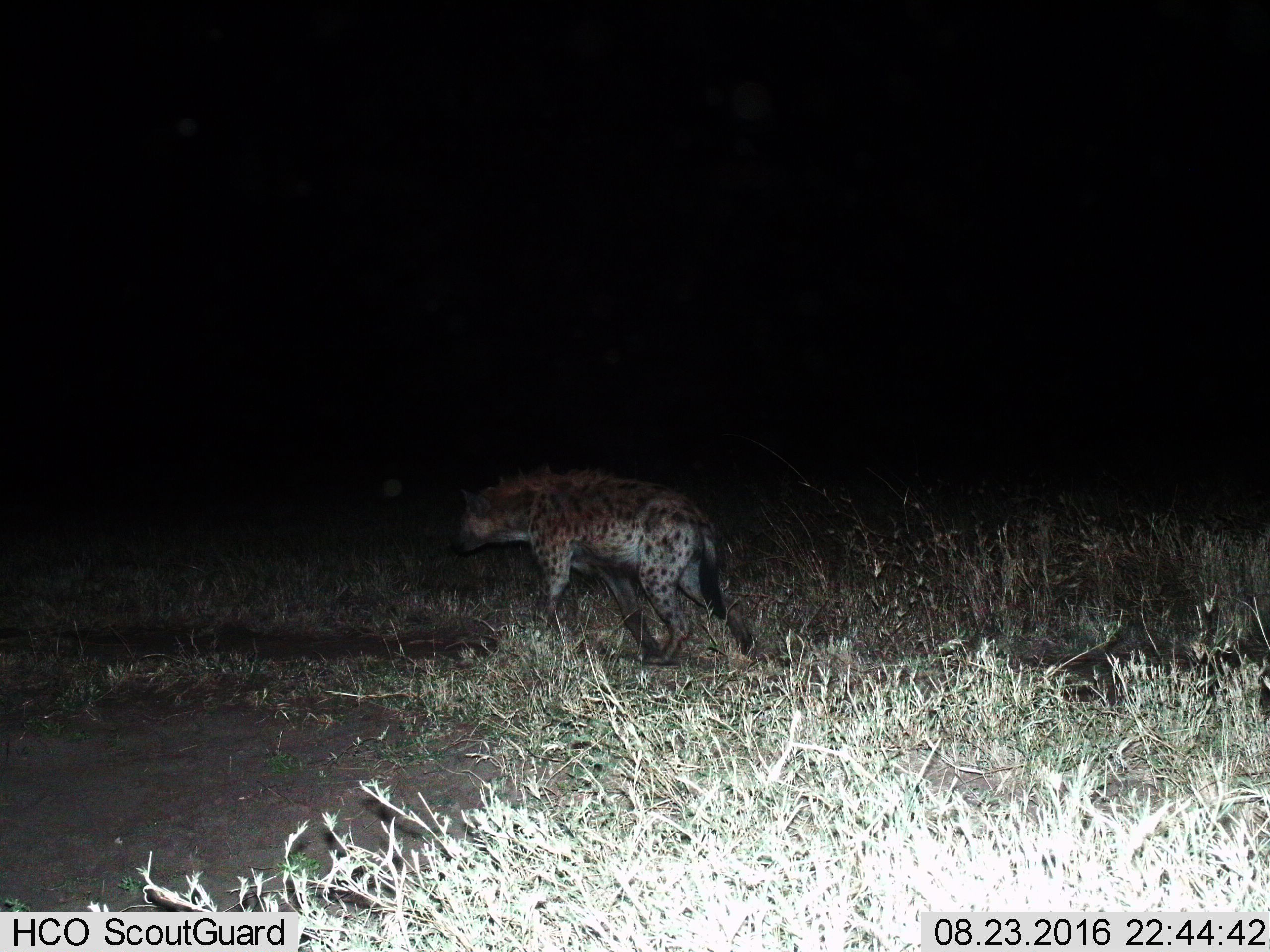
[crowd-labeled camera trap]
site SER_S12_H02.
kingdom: Animalia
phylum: Chordata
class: Mammalia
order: Carnivora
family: Hyaenidae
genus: Crocuta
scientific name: Crocuta crocuta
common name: spotted hyena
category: hyenaspotted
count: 1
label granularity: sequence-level